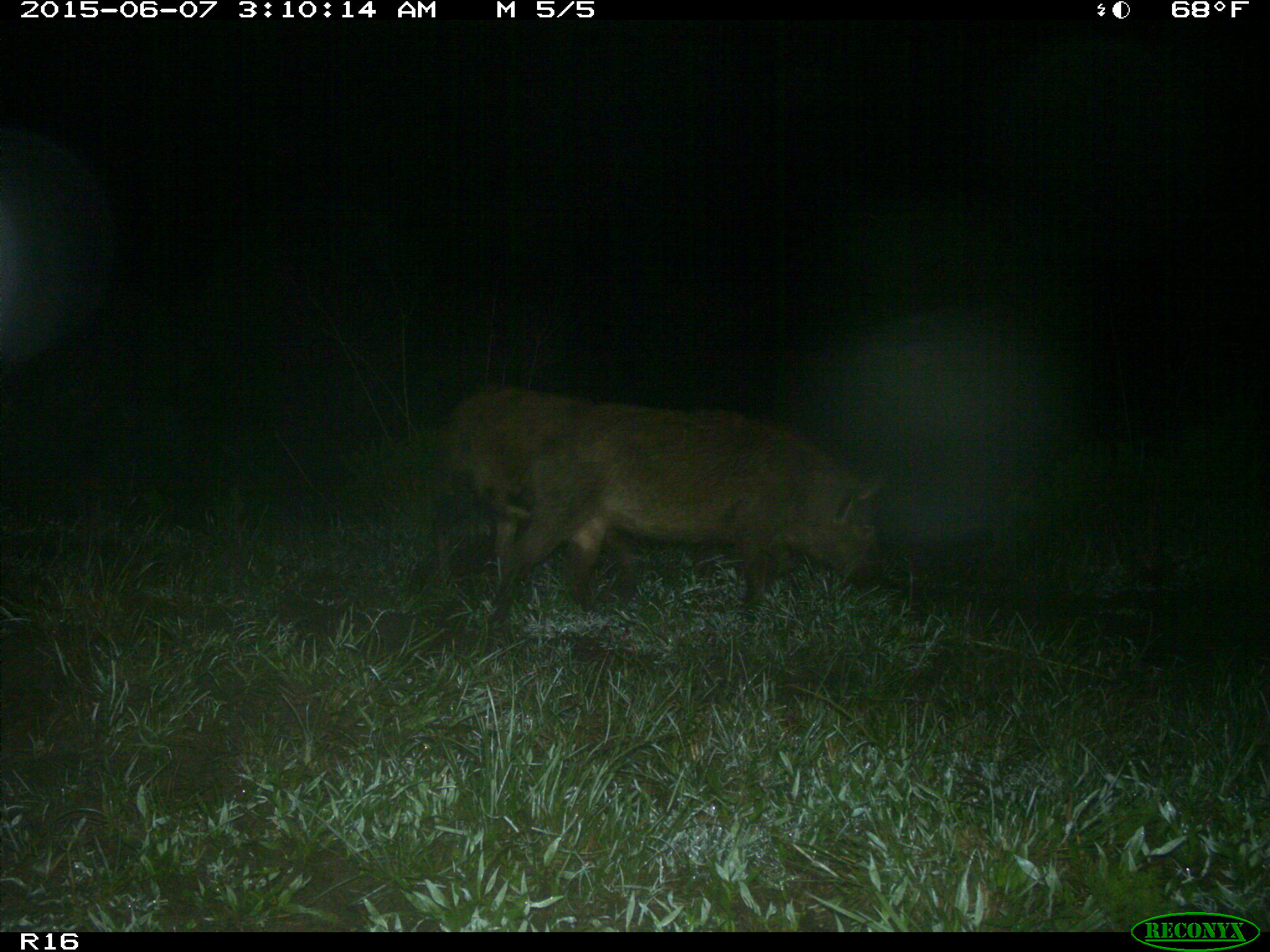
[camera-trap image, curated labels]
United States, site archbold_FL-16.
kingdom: Animalia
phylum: Chordata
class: Mammalia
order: Artiodactyla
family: Suidae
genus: Sus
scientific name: Sus scrofa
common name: wild boar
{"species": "Sus scrofa (wild boar)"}